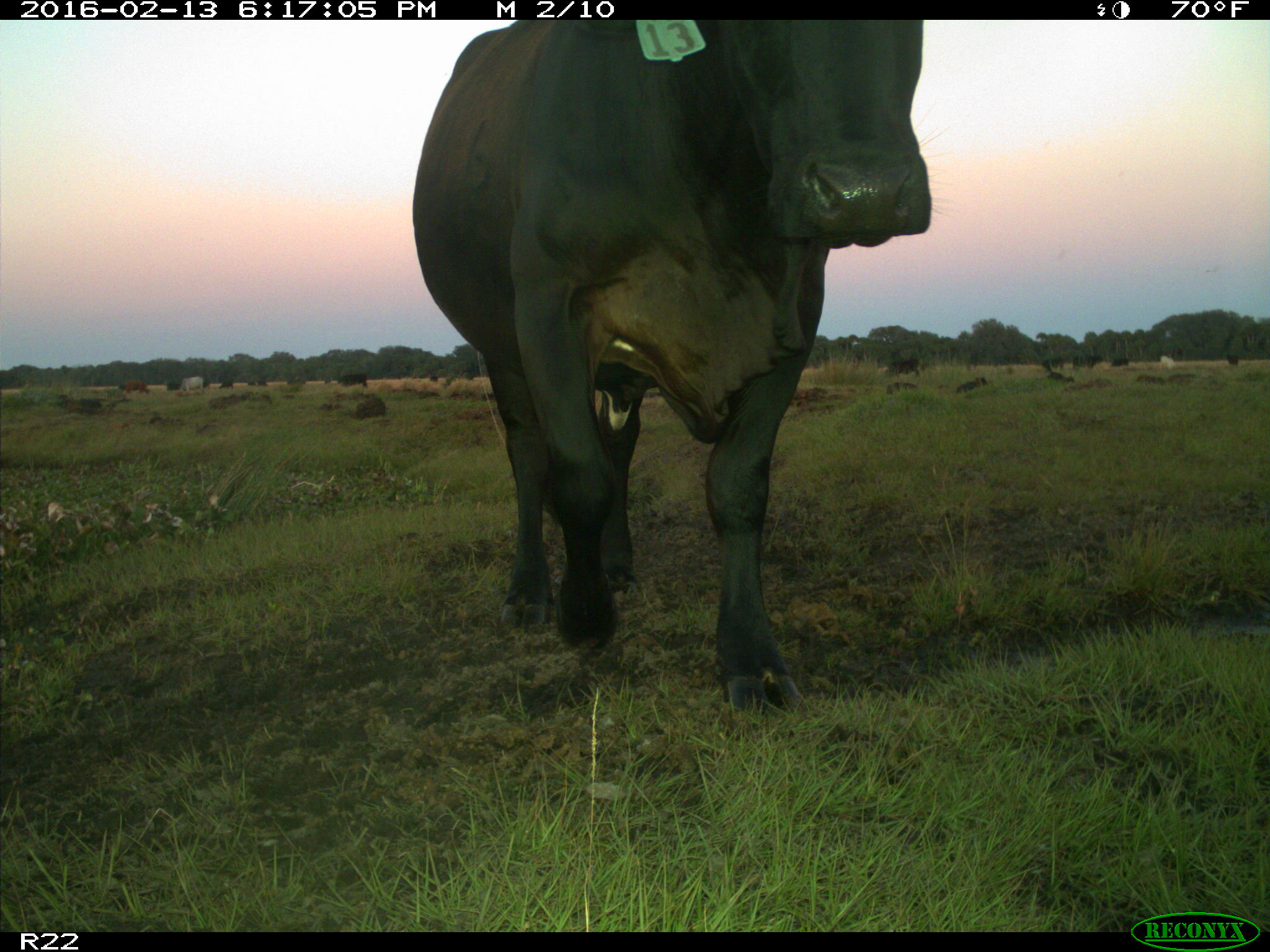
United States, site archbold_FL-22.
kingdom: Animalia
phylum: Chordata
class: Mammalia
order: Artiodactyla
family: Bovidae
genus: Bos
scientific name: Bos taurus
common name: domestic cow